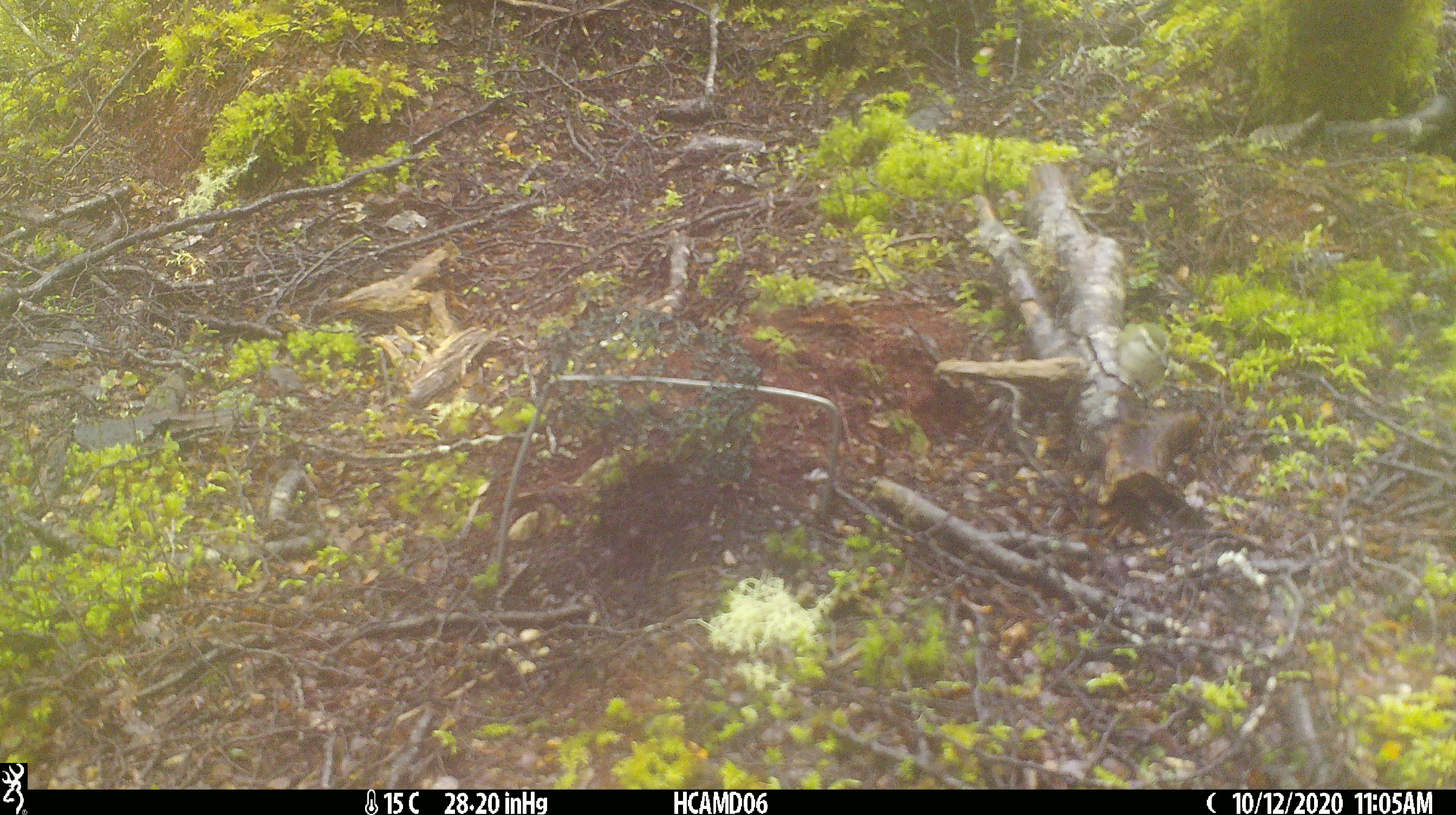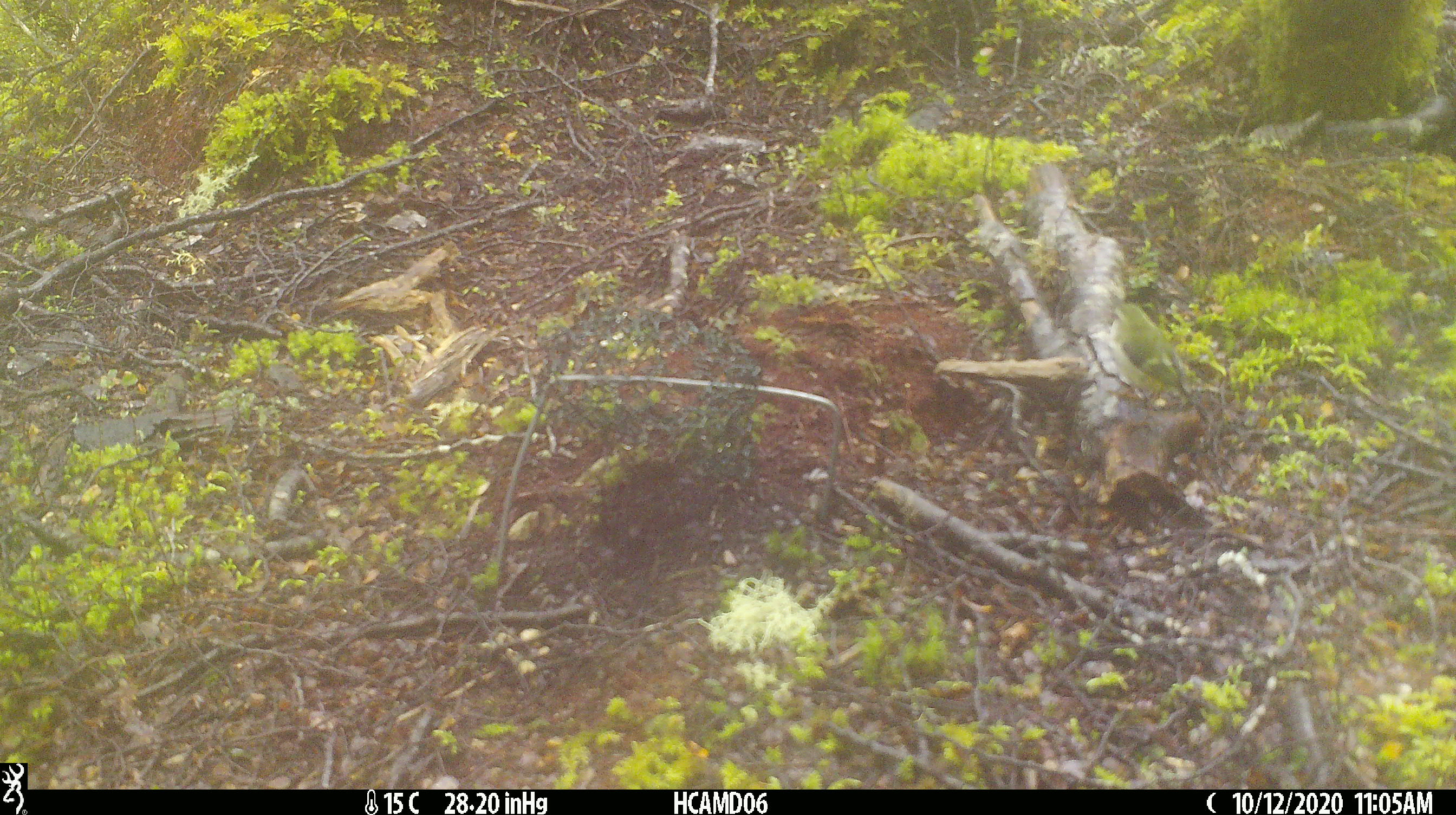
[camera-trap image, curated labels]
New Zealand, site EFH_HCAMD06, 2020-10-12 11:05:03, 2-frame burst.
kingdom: Animalia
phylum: Chordata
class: Aves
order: Passeriformes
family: Acanthisittidae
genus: Acanthisitta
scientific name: Acanthisitta chloris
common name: rifleman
Rifleman (Acanthisitta chloris).